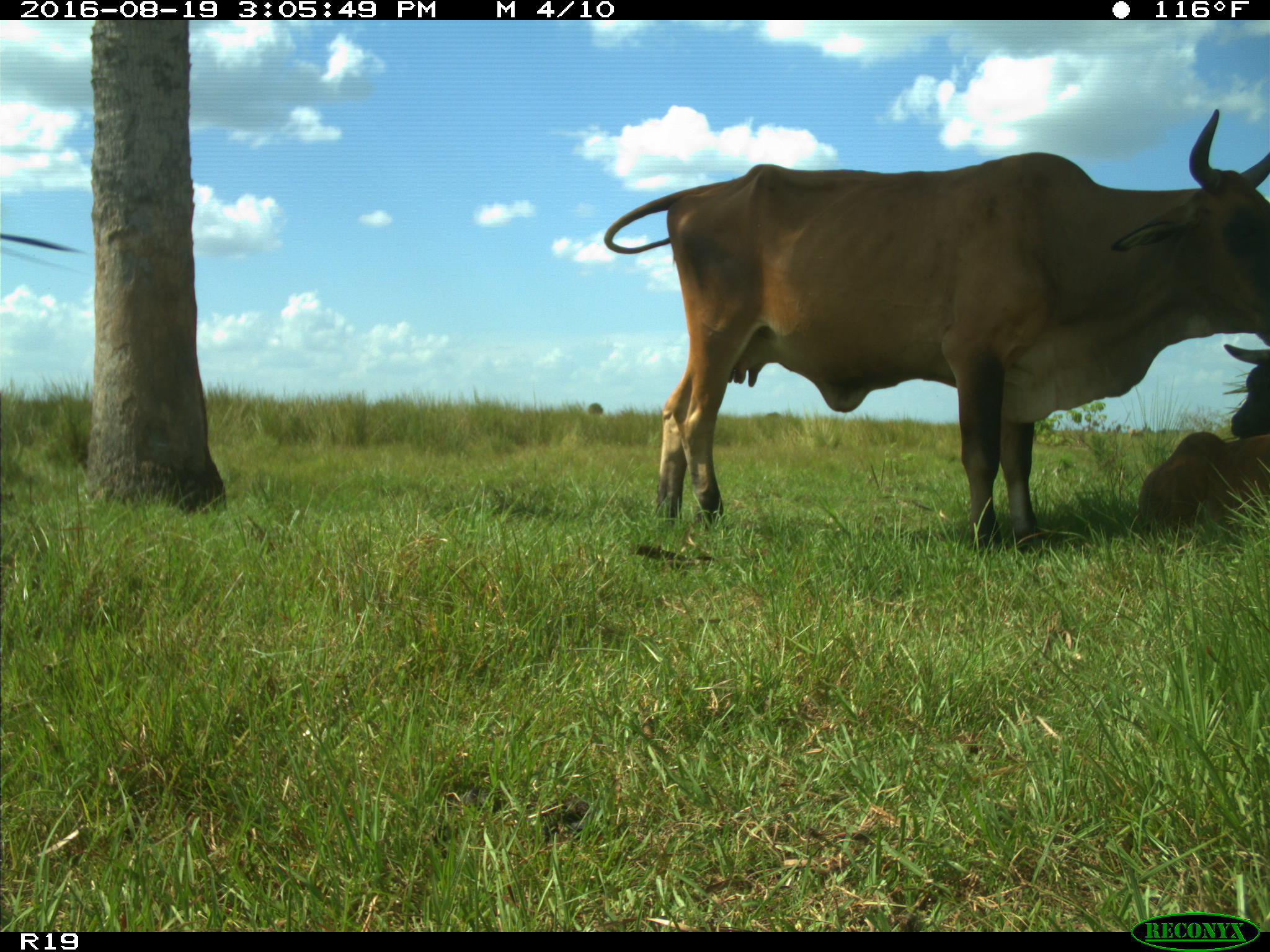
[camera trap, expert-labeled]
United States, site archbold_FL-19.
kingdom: Animalia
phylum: Chordata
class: Mammalia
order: Artiodactyla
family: Bovidae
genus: Bos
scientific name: Bos taurus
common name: domestic cow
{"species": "Bos taurus (domestic cow)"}